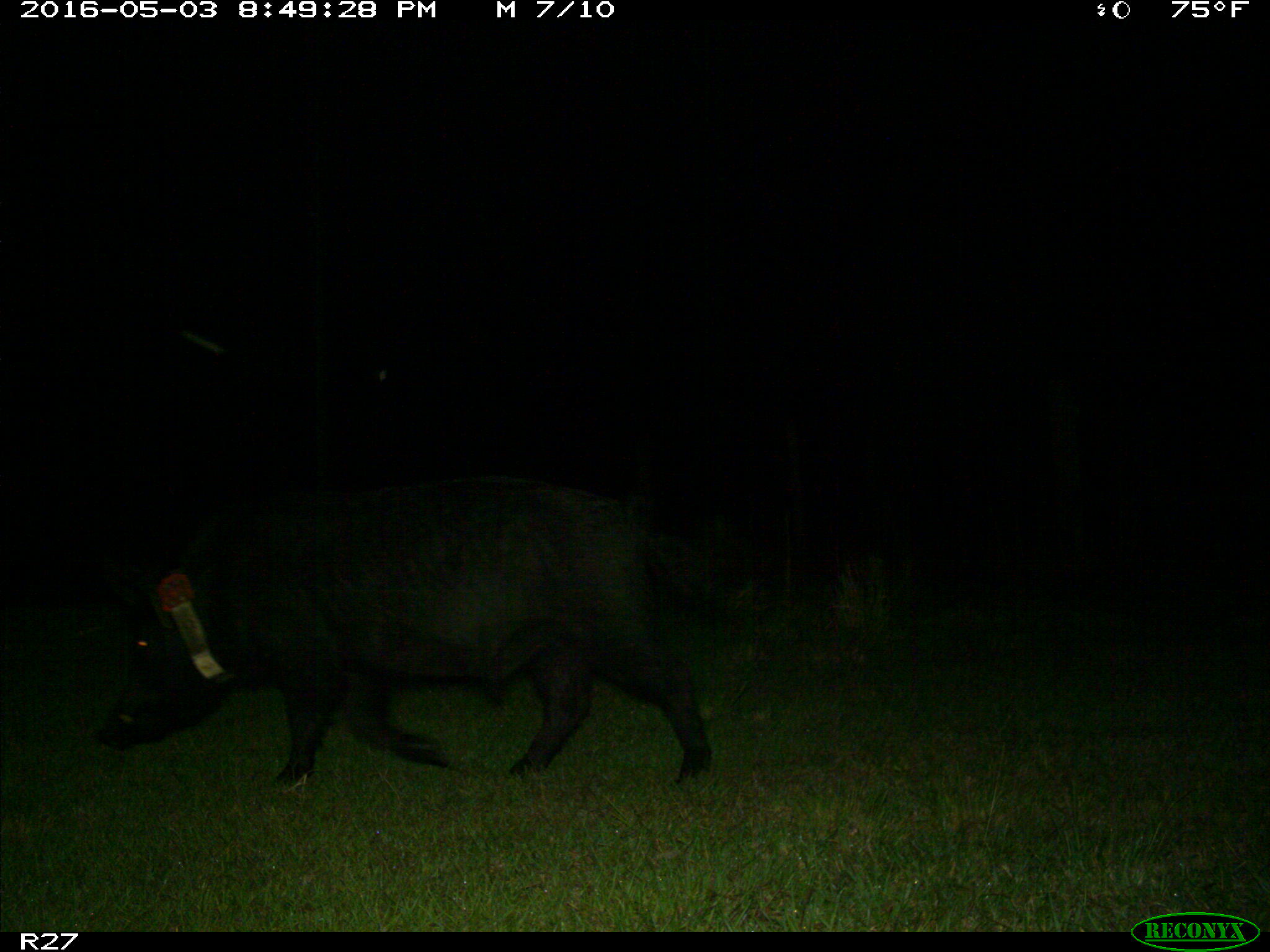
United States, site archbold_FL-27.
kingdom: Animalia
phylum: Chordata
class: Mammalia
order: Artiodactyla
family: Suidae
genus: Sus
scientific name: Sus scrofa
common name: wild boar